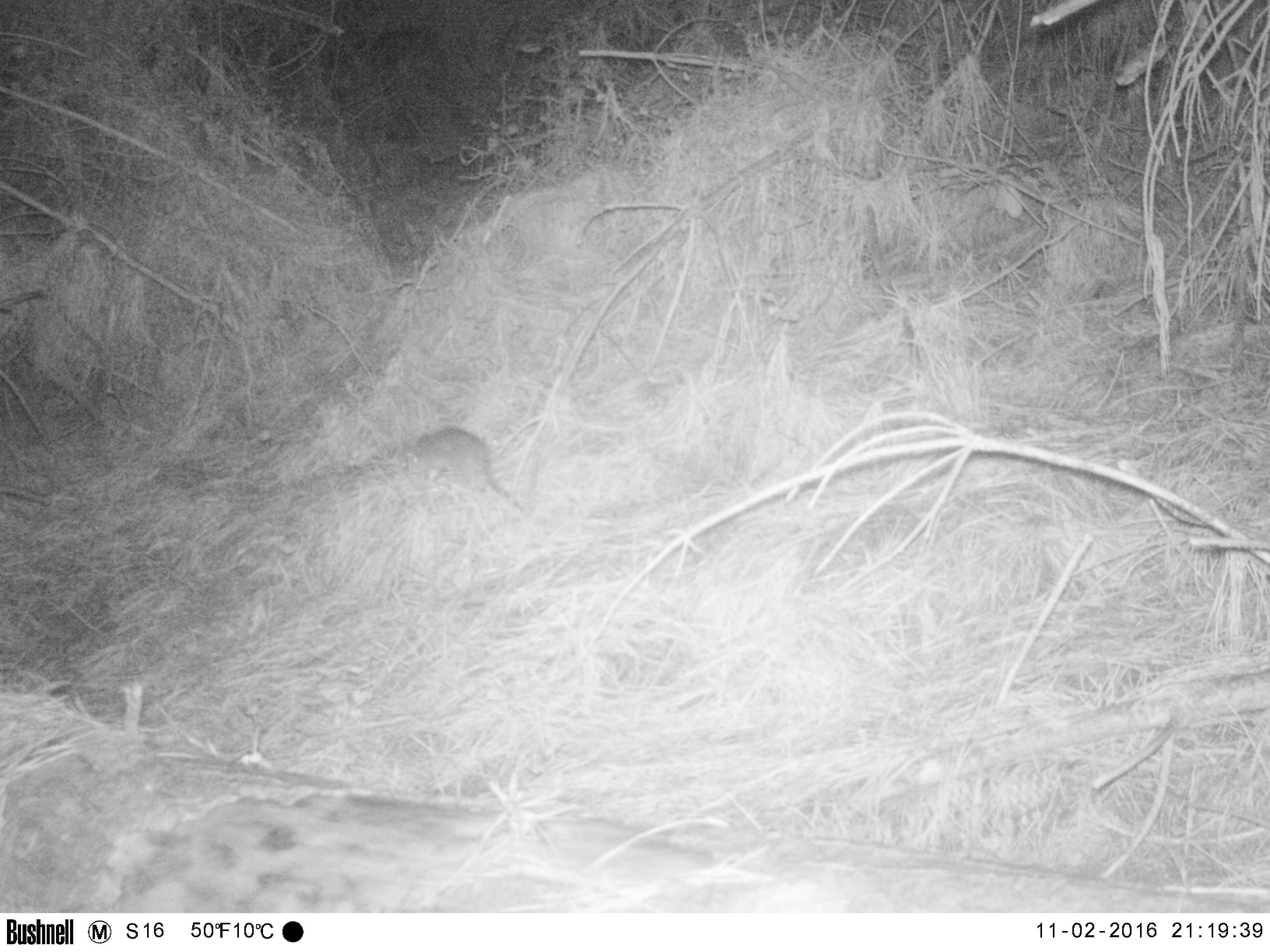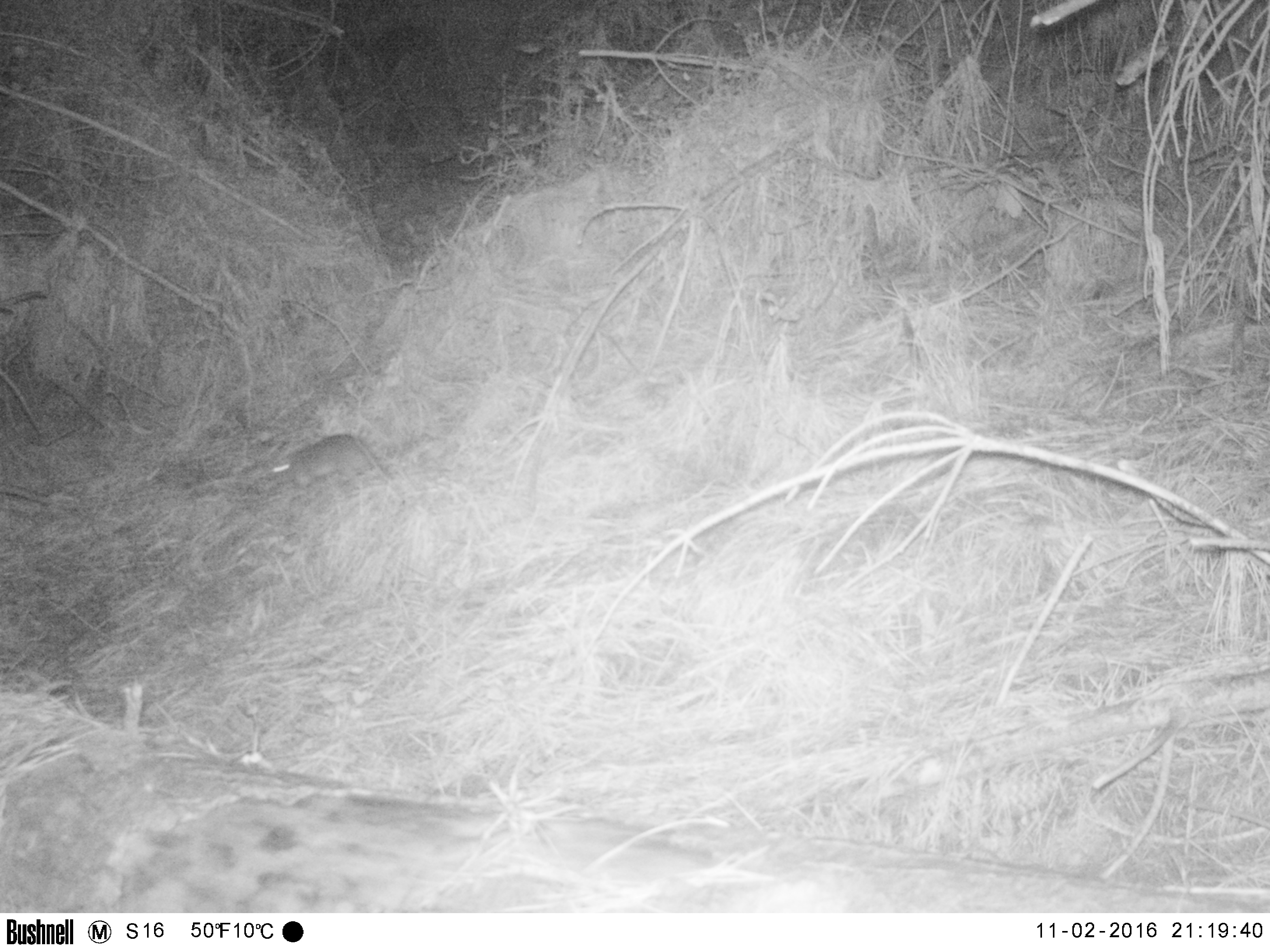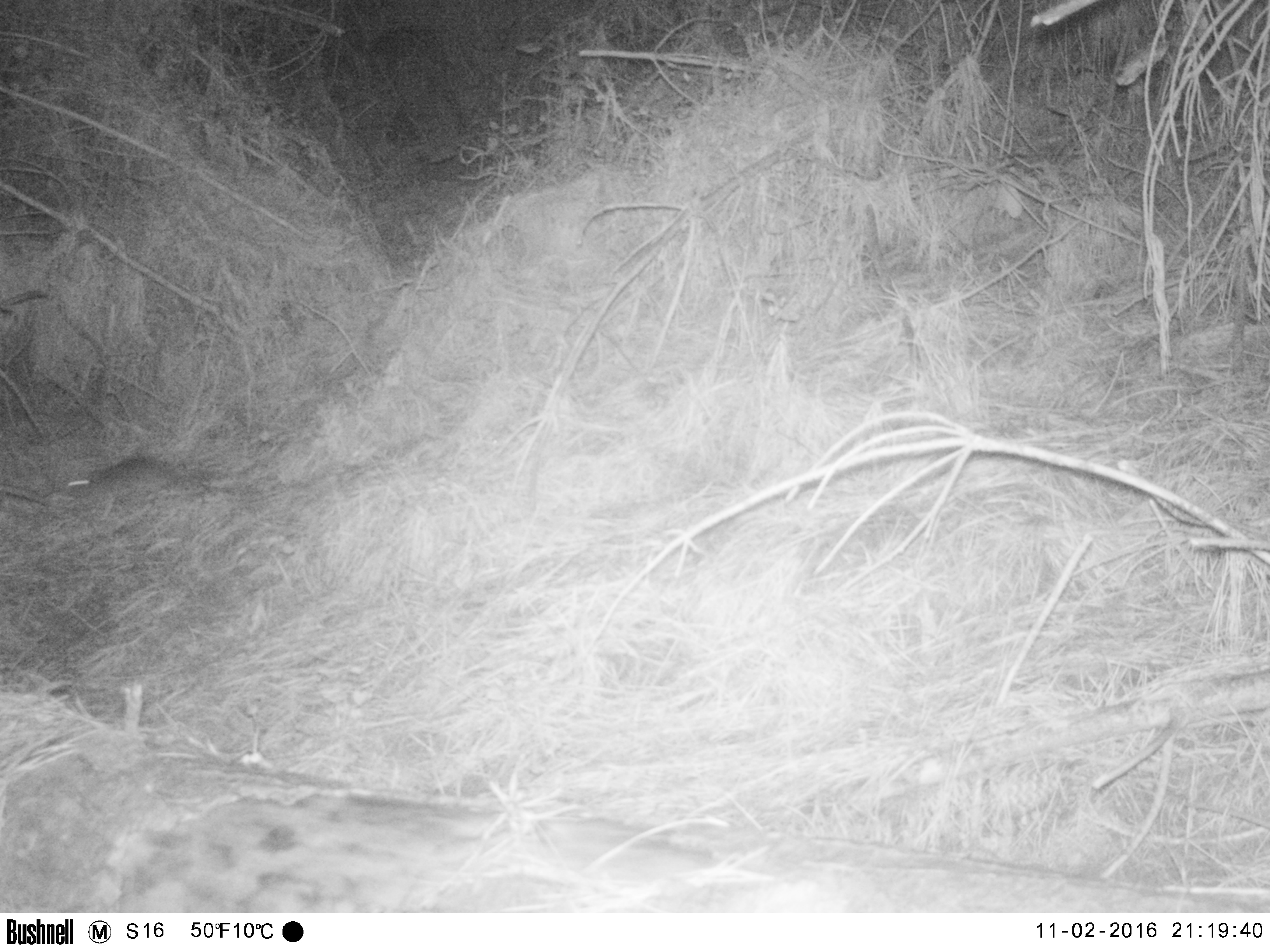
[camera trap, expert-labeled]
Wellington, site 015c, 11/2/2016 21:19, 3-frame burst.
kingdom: Animalia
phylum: Chordata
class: Mammalia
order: Rodentia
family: Muridae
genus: Rattus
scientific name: Rattus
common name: rat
Rat (Rattus).